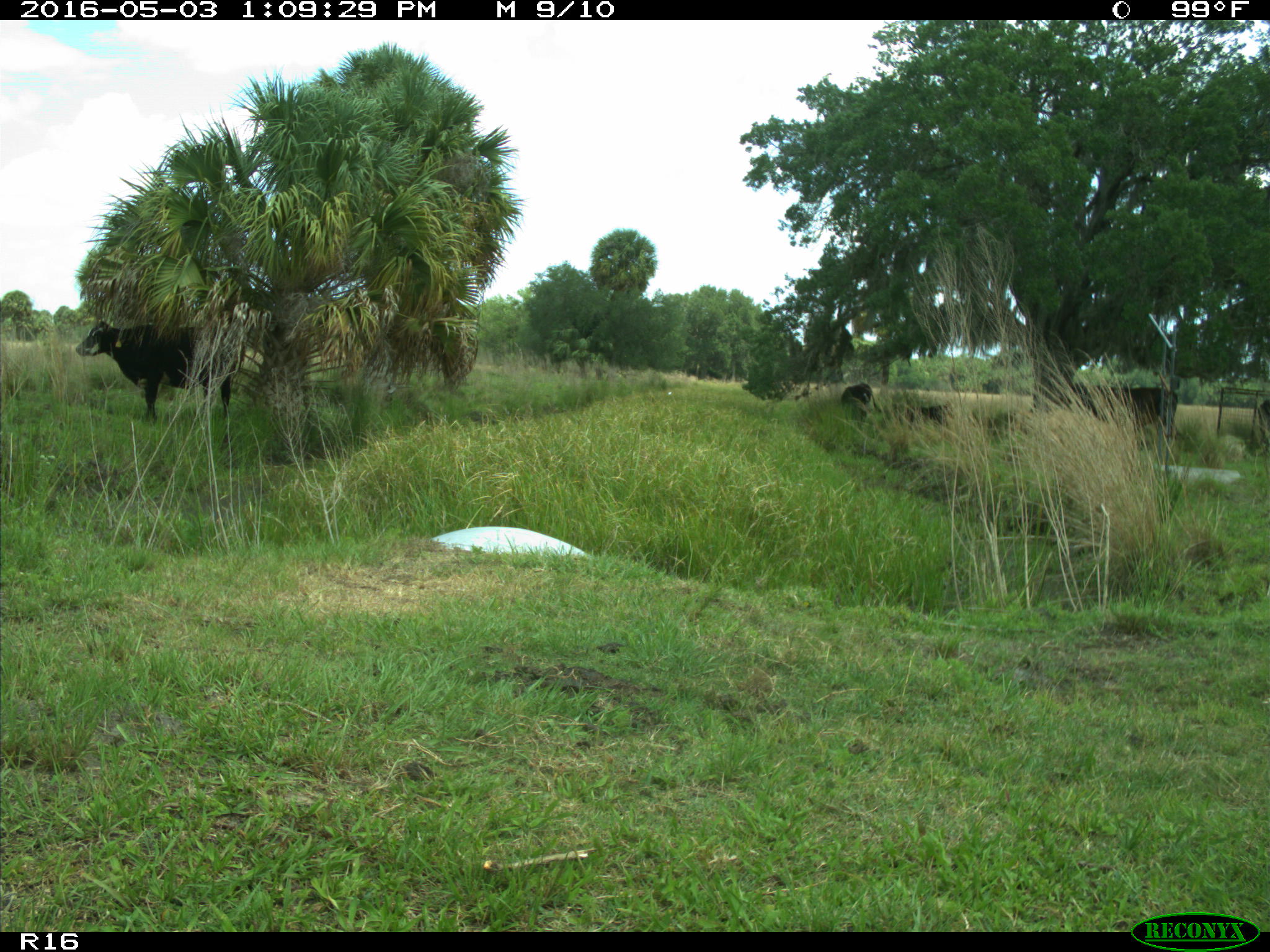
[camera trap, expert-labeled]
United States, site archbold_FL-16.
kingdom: Animalia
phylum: Chordata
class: Mammalia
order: Artiodactyla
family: Bovidae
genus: Bos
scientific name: Bos taurus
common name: domestic cow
Bos taurus (domestic cow).